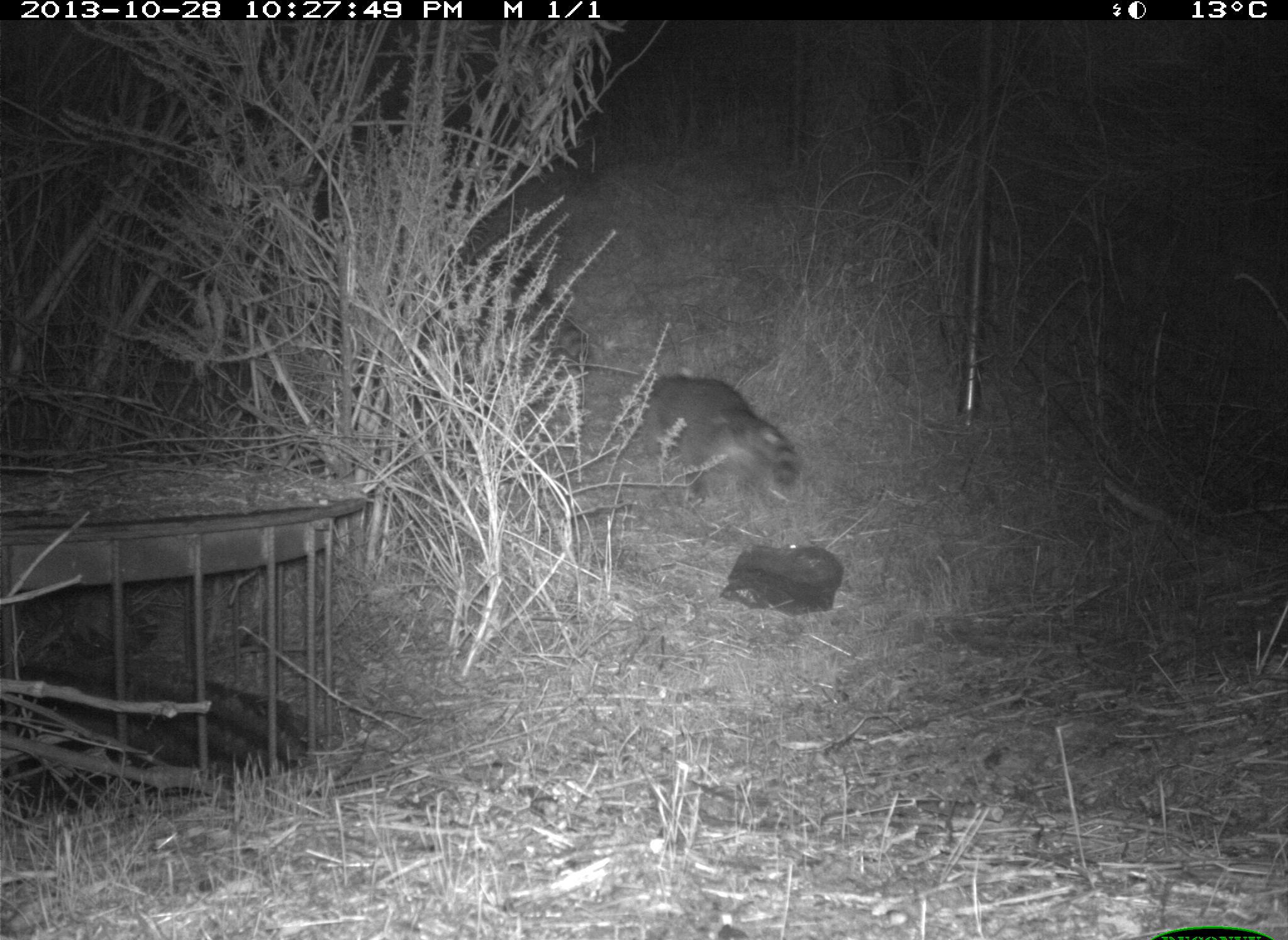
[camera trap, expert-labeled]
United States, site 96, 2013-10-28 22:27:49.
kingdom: Animalia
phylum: Chordata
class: Mammalia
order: Carnivora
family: Procyonidae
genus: Procyon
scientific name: Procyon lotor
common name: raccoon